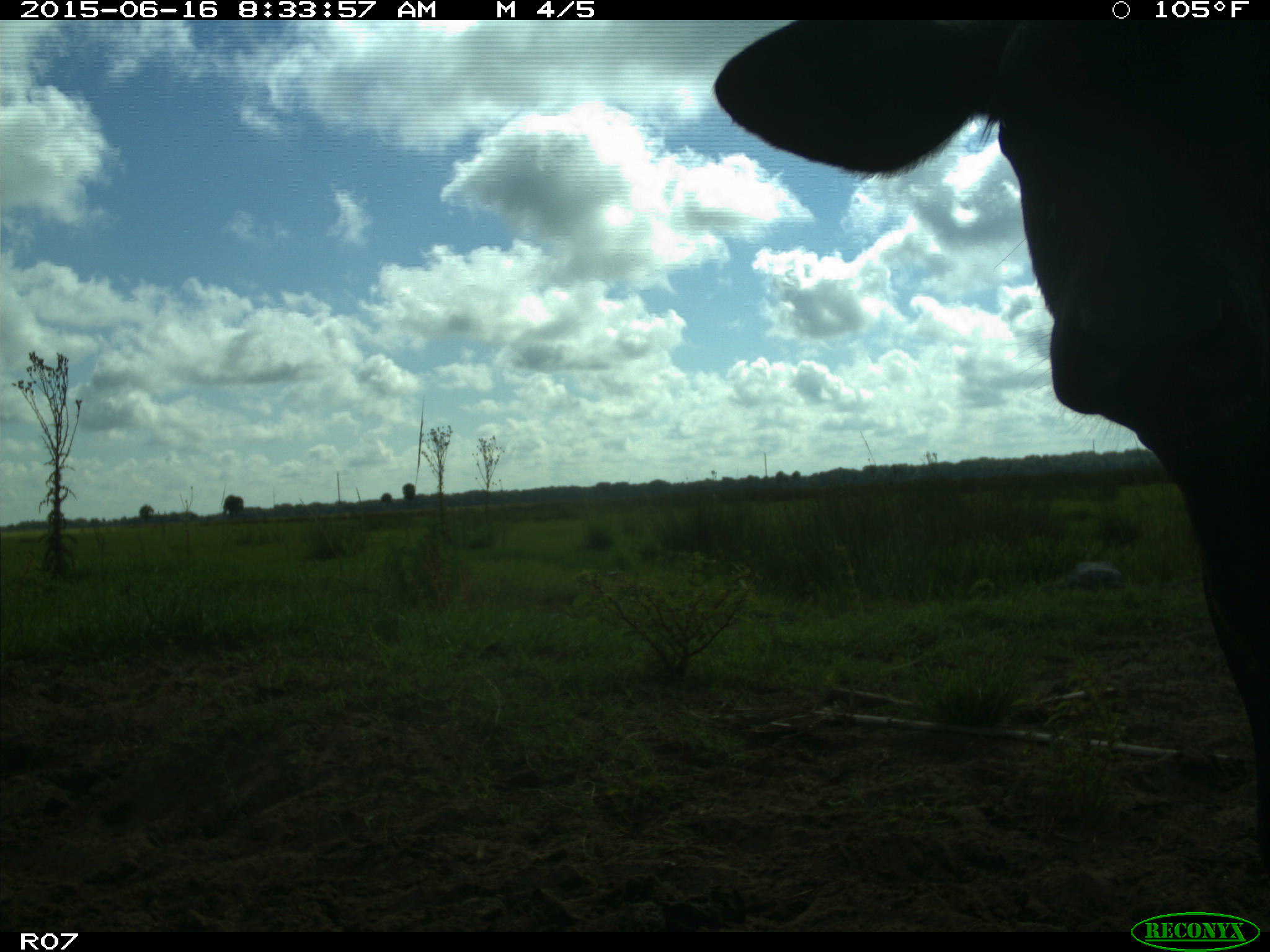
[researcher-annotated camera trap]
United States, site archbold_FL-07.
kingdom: Animalia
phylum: Chordata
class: Mammalia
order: Artiodactyla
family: Bovidae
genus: Bos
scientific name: Bos taurus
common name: domestic cow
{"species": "Bos taurus (domestic cow)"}